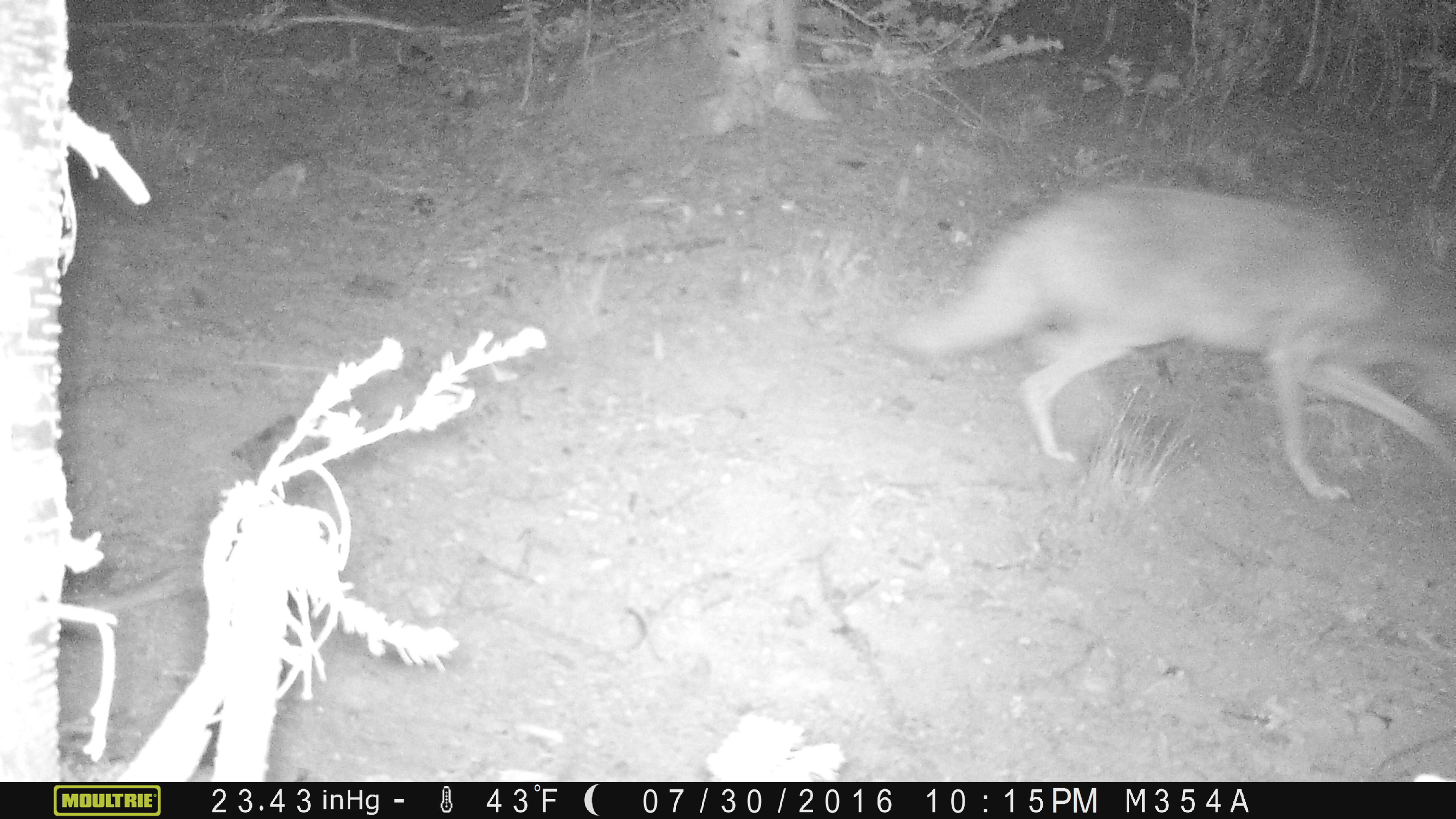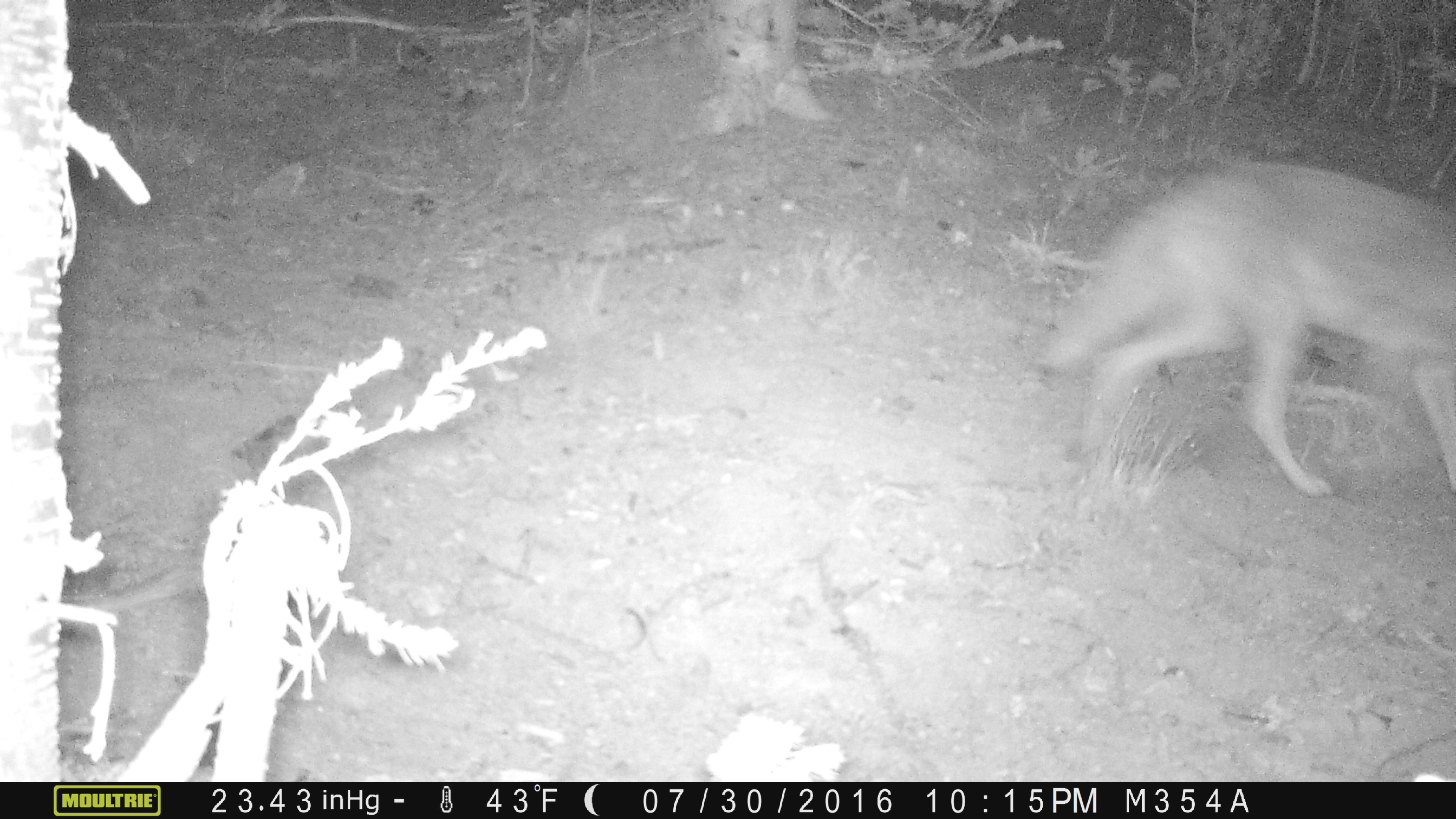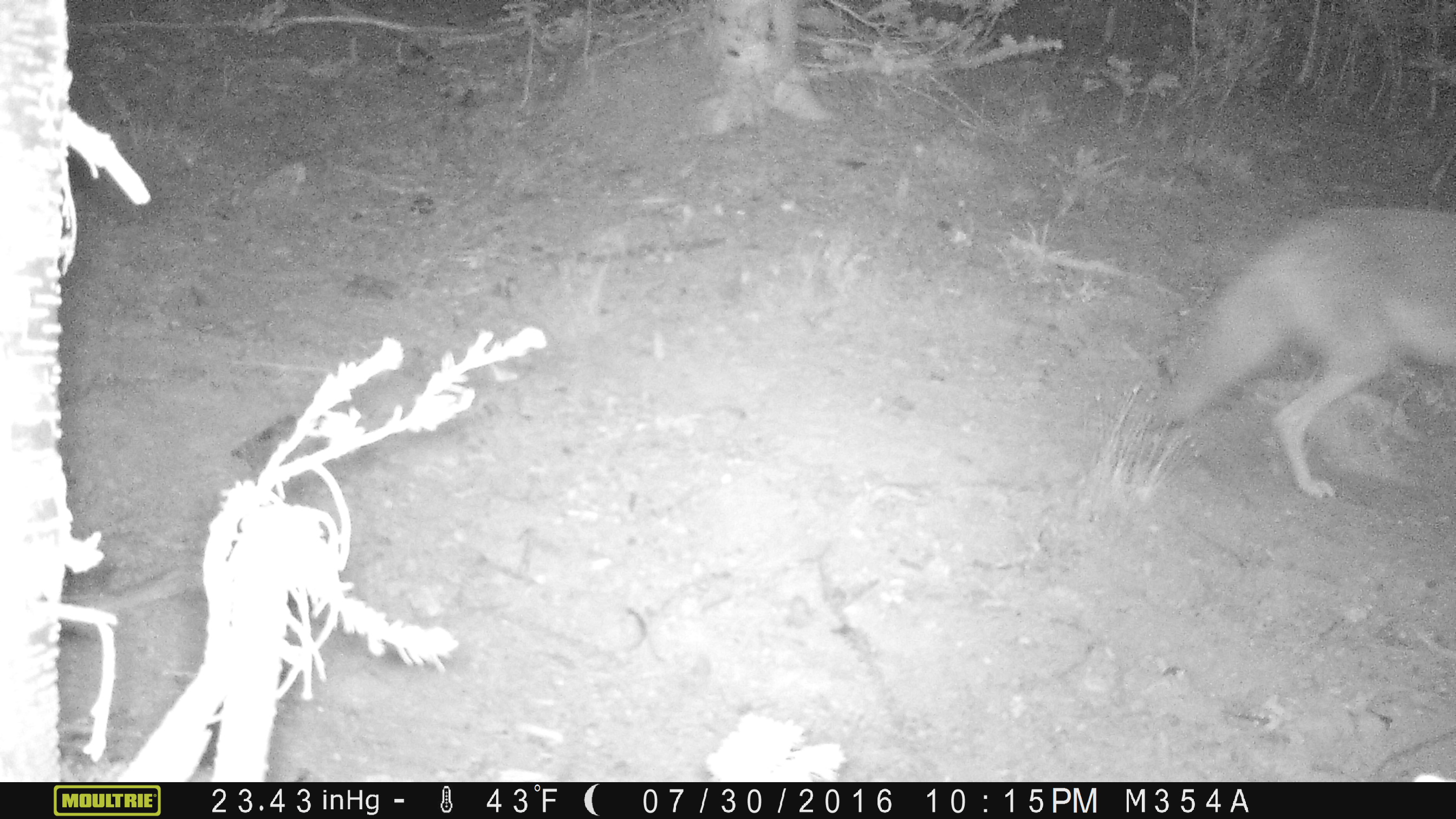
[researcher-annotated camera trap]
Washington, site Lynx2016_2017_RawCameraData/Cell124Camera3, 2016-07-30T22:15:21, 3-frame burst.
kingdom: Animalia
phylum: Chordata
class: Mammalia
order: Carnivora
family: Canidae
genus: Canis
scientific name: Canis latrans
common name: coyote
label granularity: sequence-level